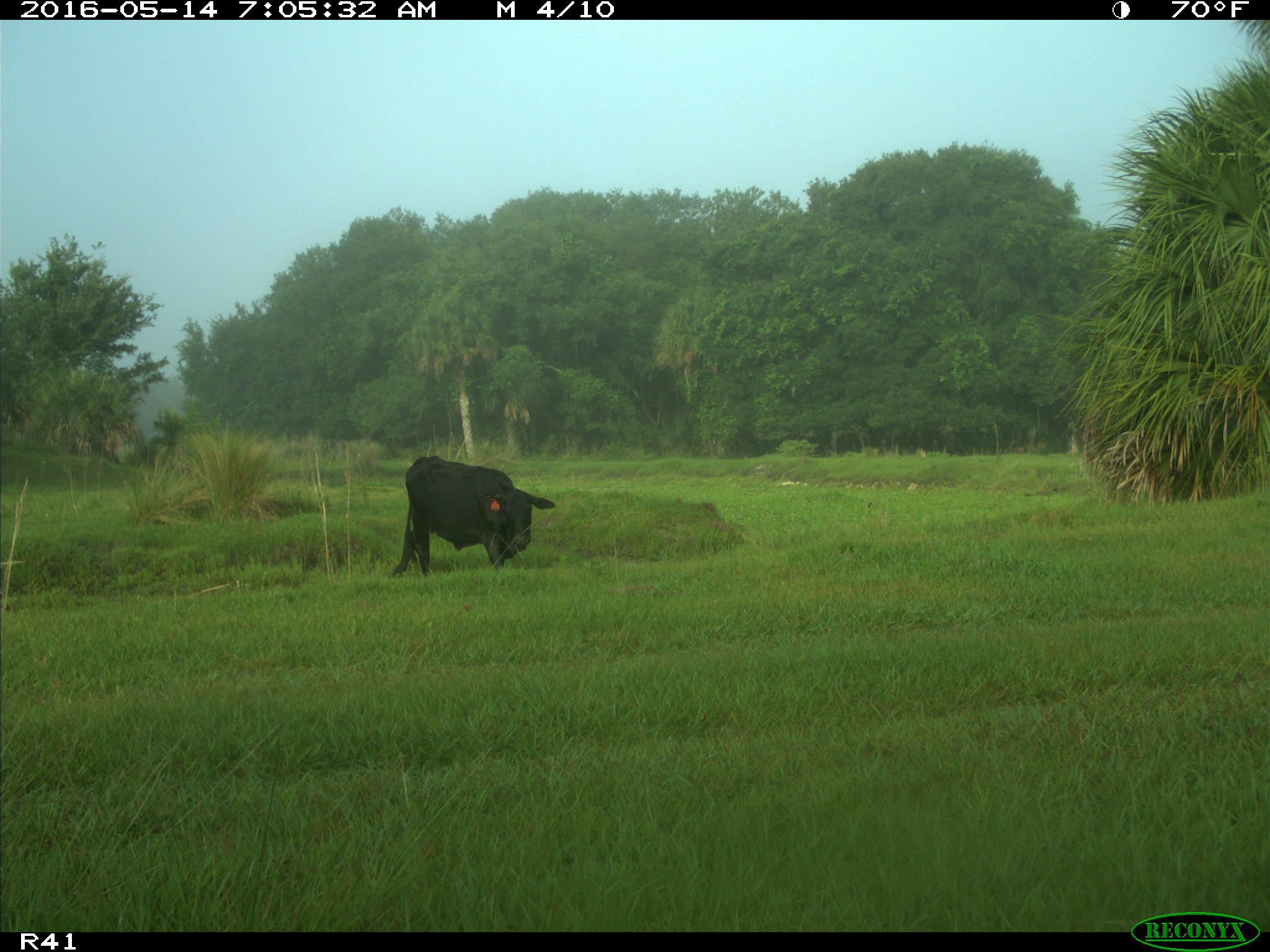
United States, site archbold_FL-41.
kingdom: Animalia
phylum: Chordata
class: Mammalia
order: Artiodactyla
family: Bovidae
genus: Bos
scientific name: Bos taurus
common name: domestic cow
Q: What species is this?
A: Bos taurus (domestic cow).